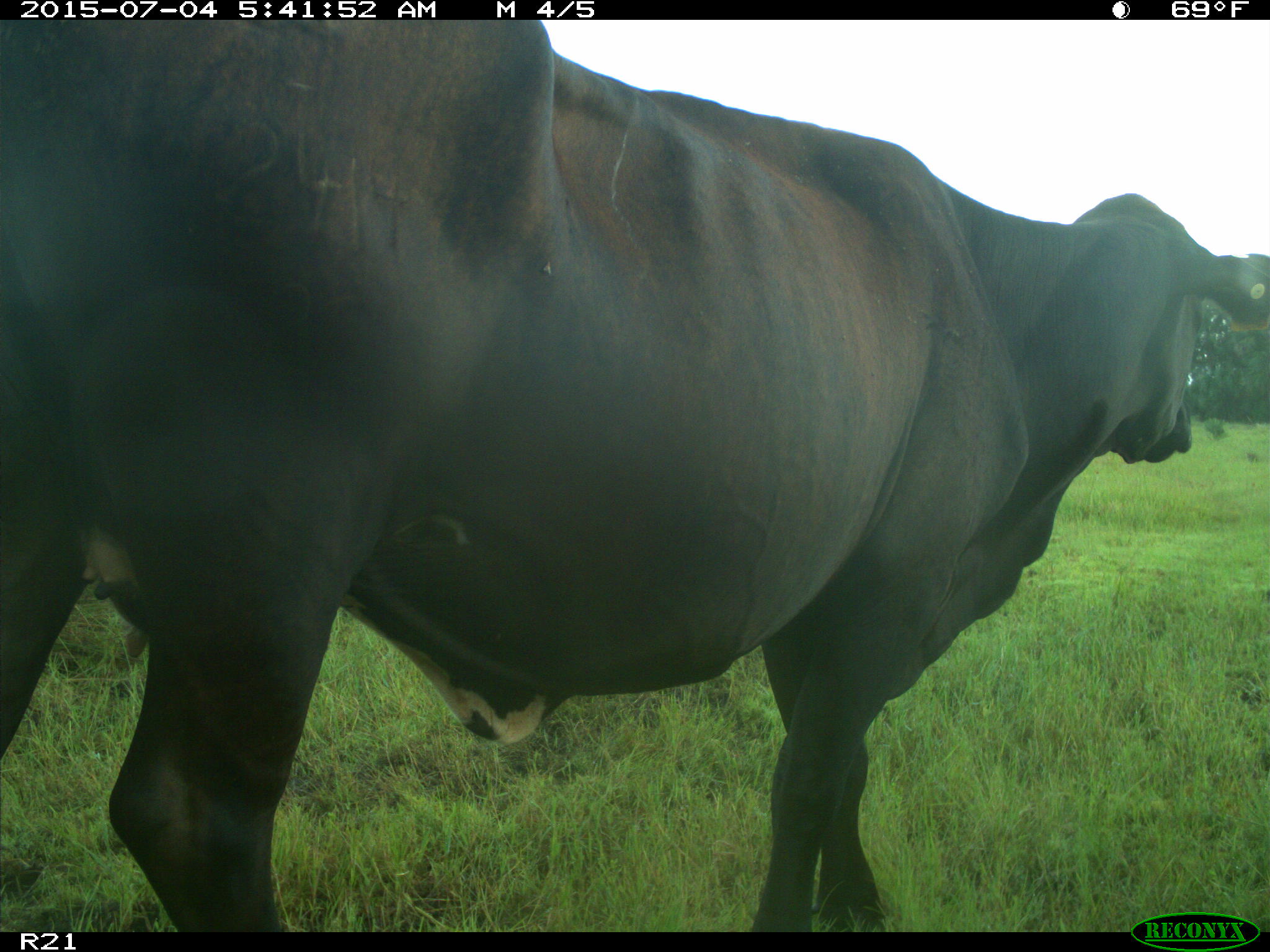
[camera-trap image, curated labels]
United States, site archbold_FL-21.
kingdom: Animalia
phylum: Chordata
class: Mammalia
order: Artiodactyla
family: Bovidae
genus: Bos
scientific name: Bos taurus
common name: domestic cow